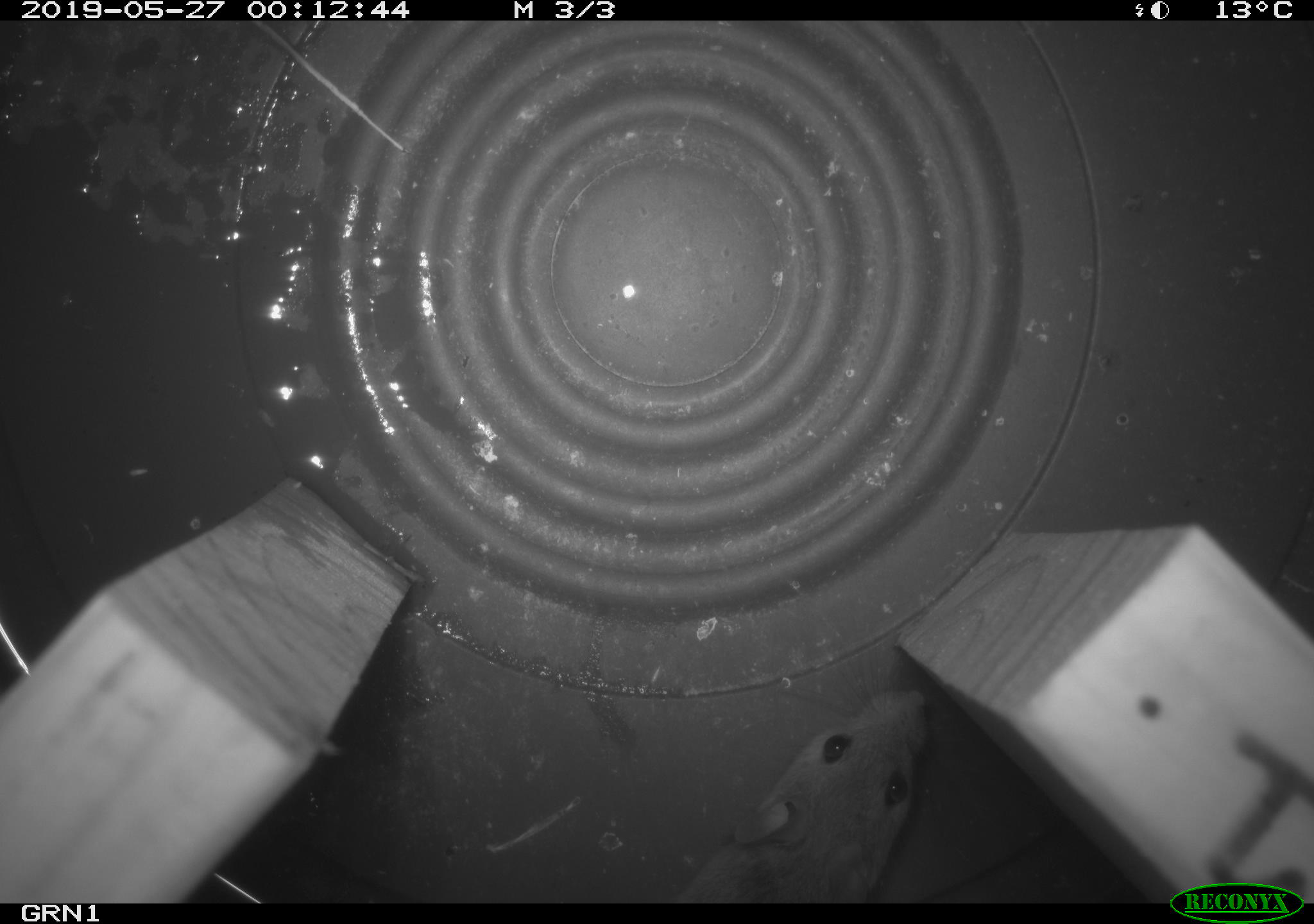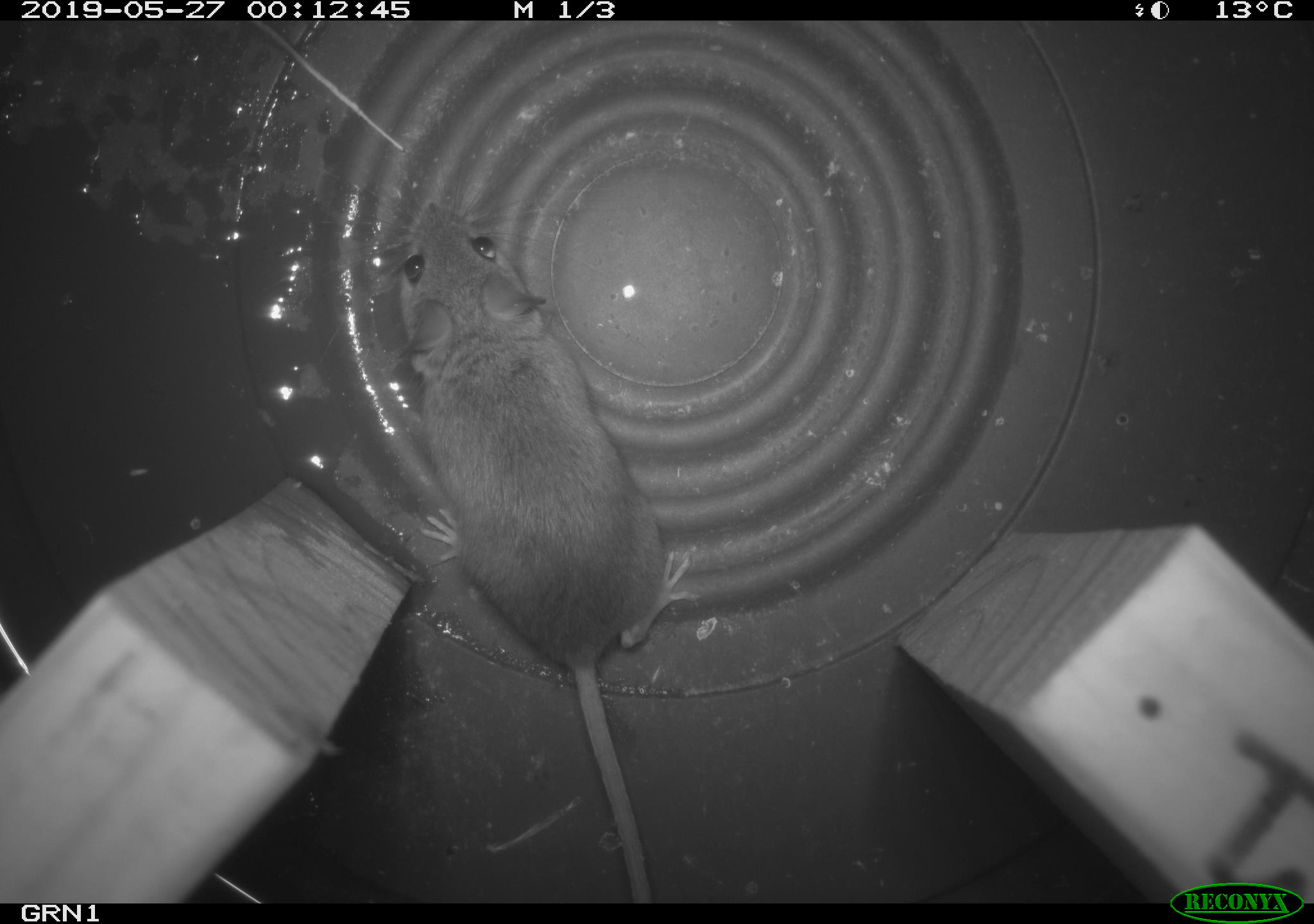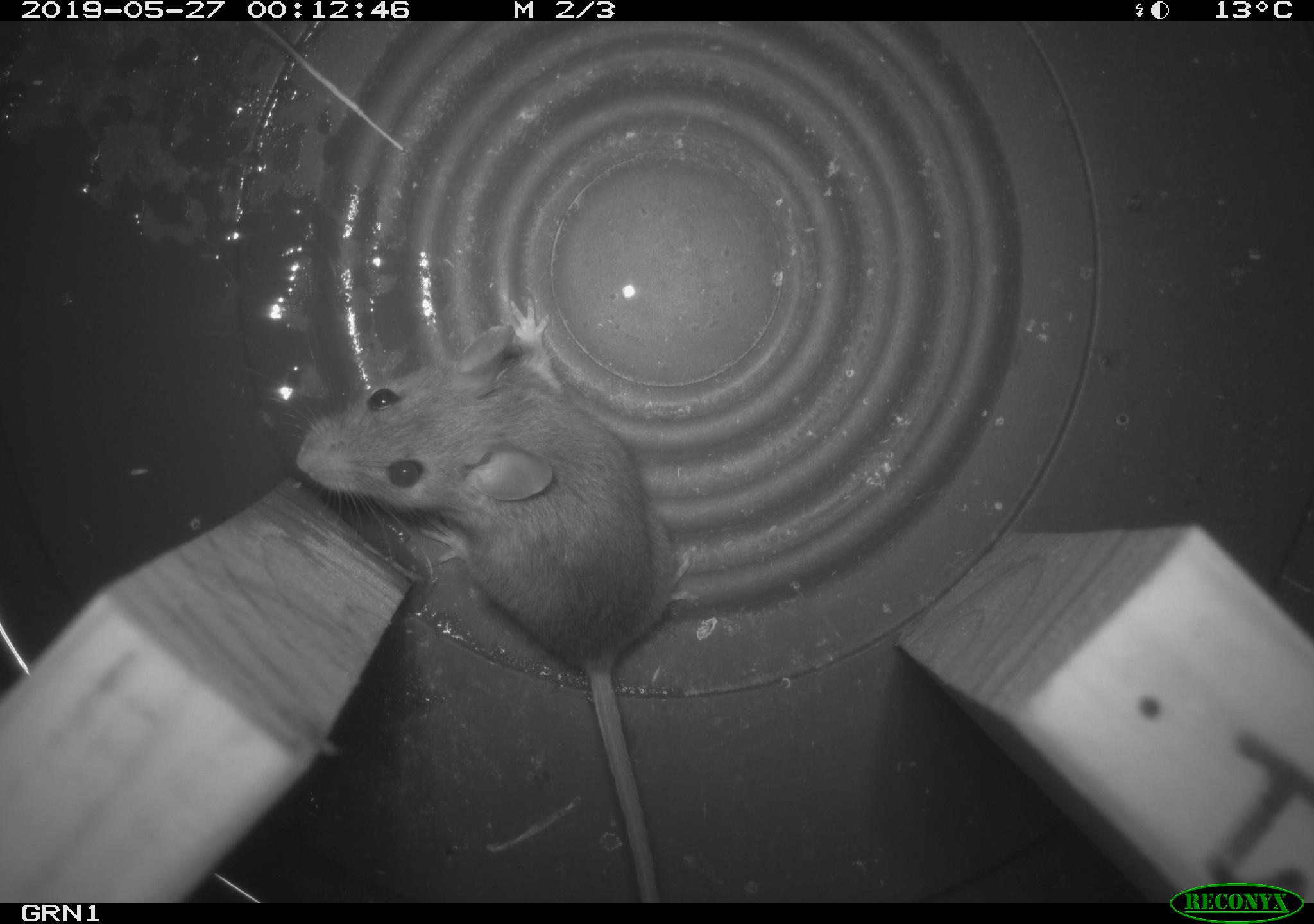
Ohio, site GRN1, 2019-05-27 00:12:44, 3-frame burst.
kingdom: Animalia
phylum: Chordata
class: Mammalia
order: Rodentia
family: Cricetidae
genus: Peromyscus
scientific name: Peromyscus leucopus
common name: white-footed mouse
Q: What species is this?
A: White-footed mouse (Peromyscus leucopus).